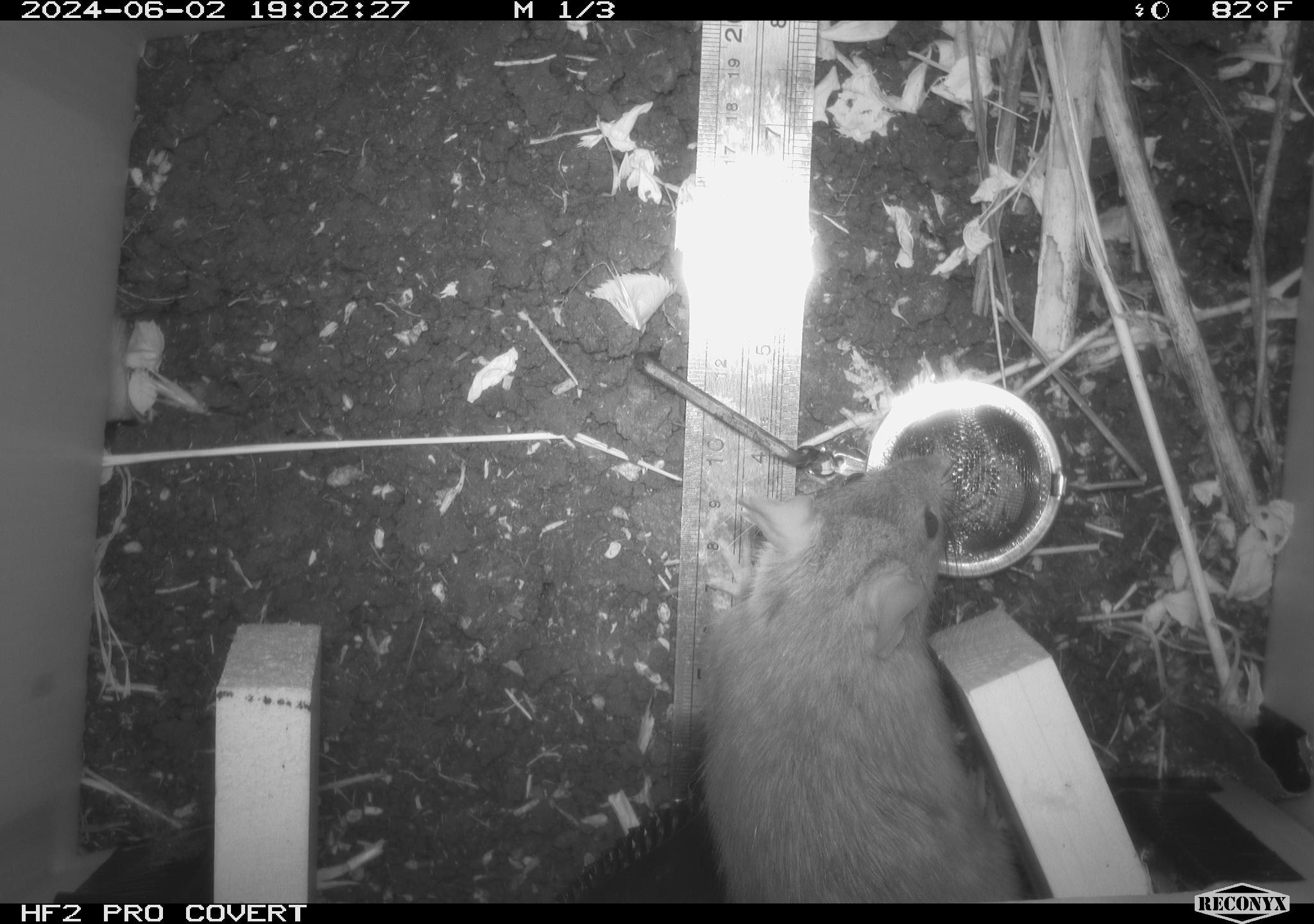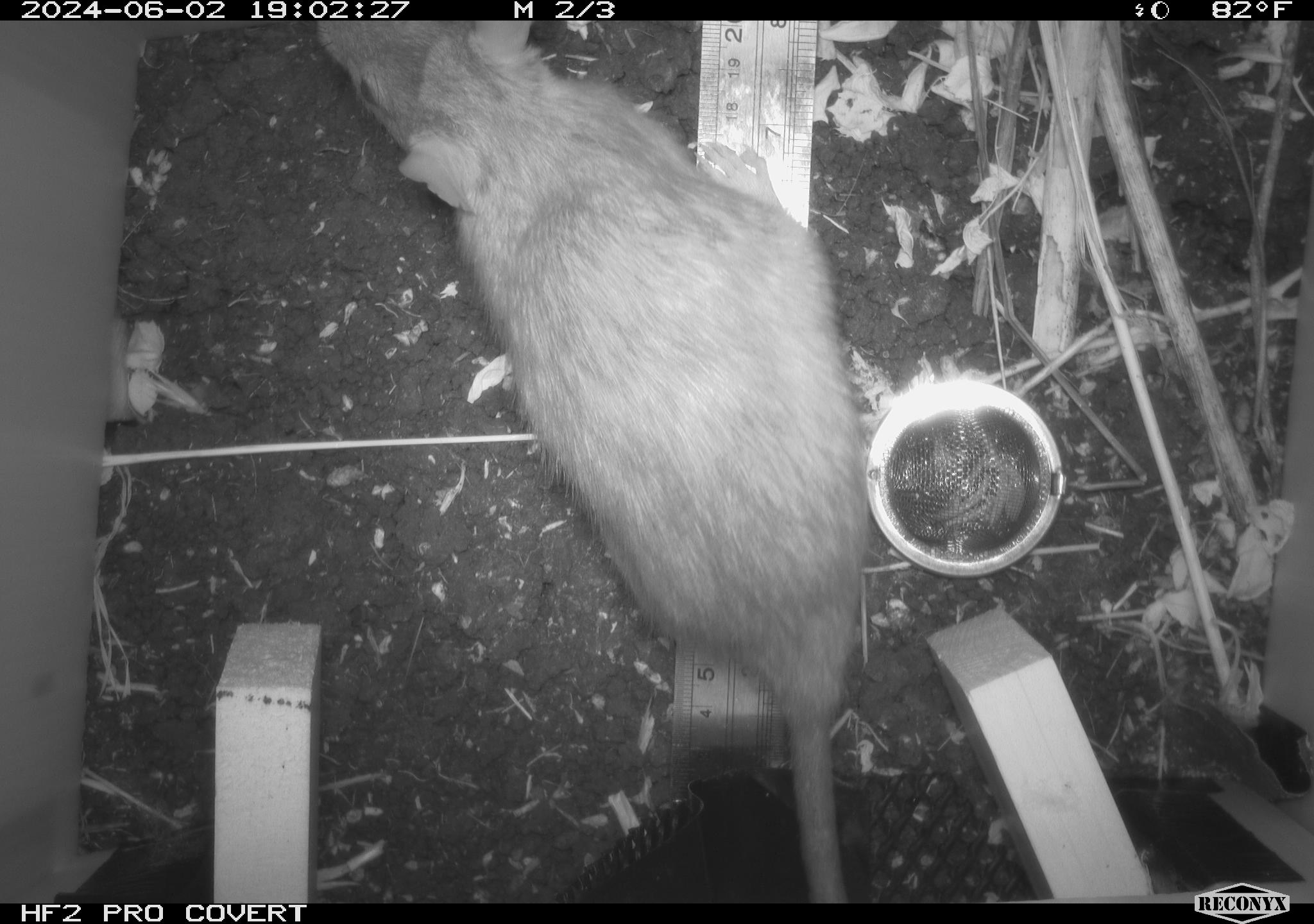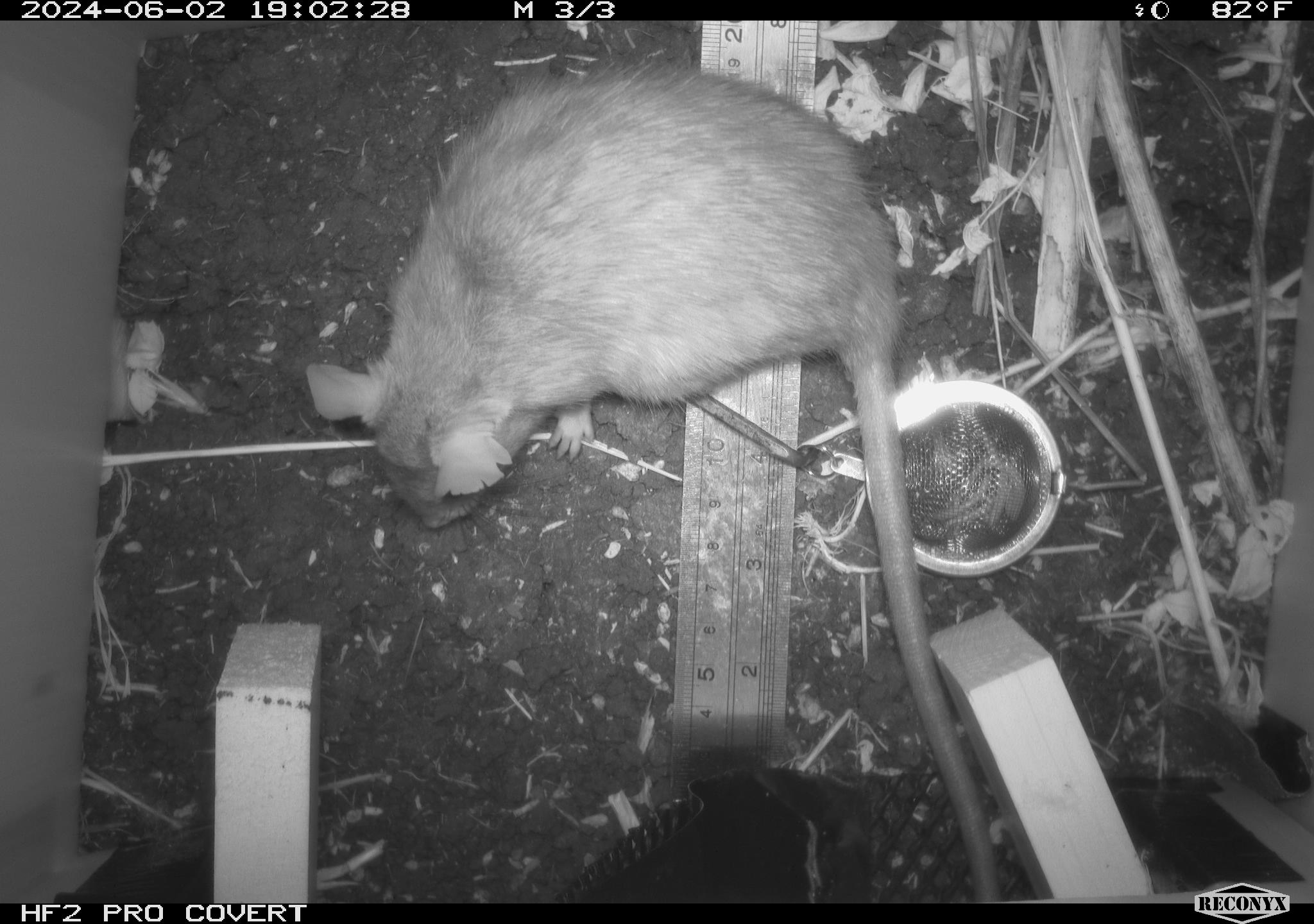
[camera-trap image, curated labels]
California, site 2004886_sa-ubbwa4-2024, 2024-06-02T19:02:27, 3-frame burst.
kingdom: Animalia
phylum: Chordata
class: Mammalia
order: Rodentia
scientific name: Rodentia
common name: woodrat or rat or mouse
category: woodrat or rat or mouse species